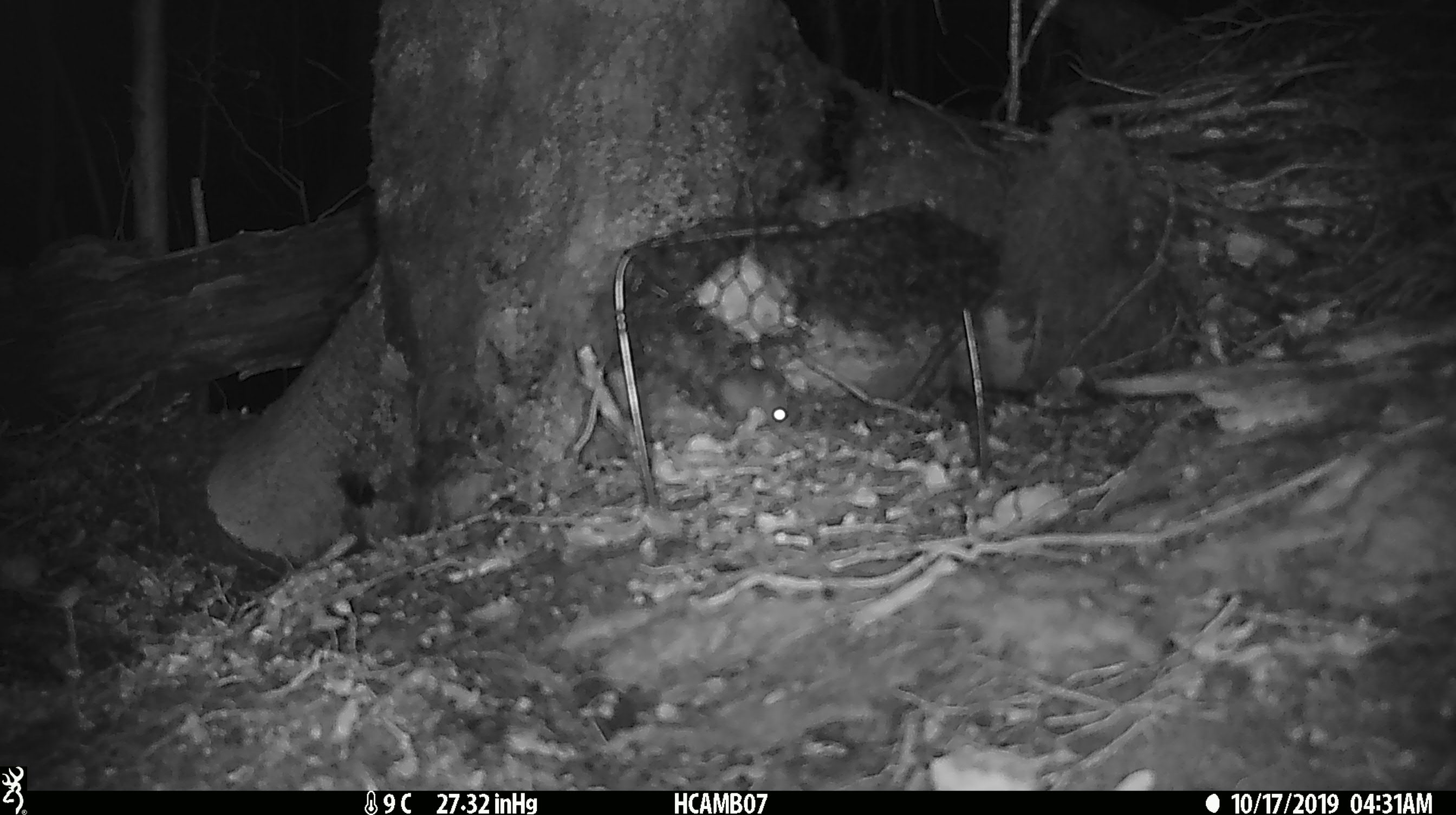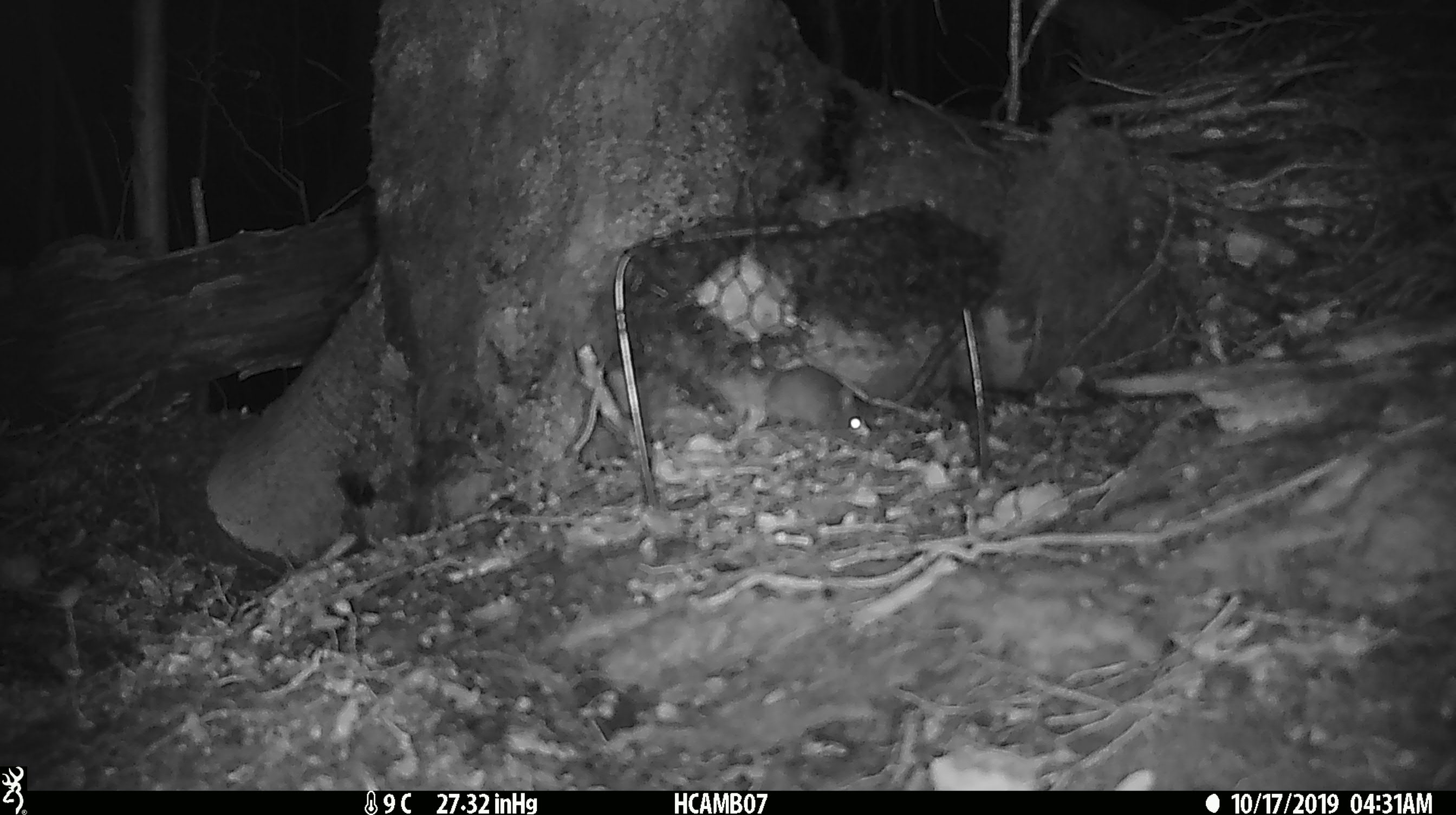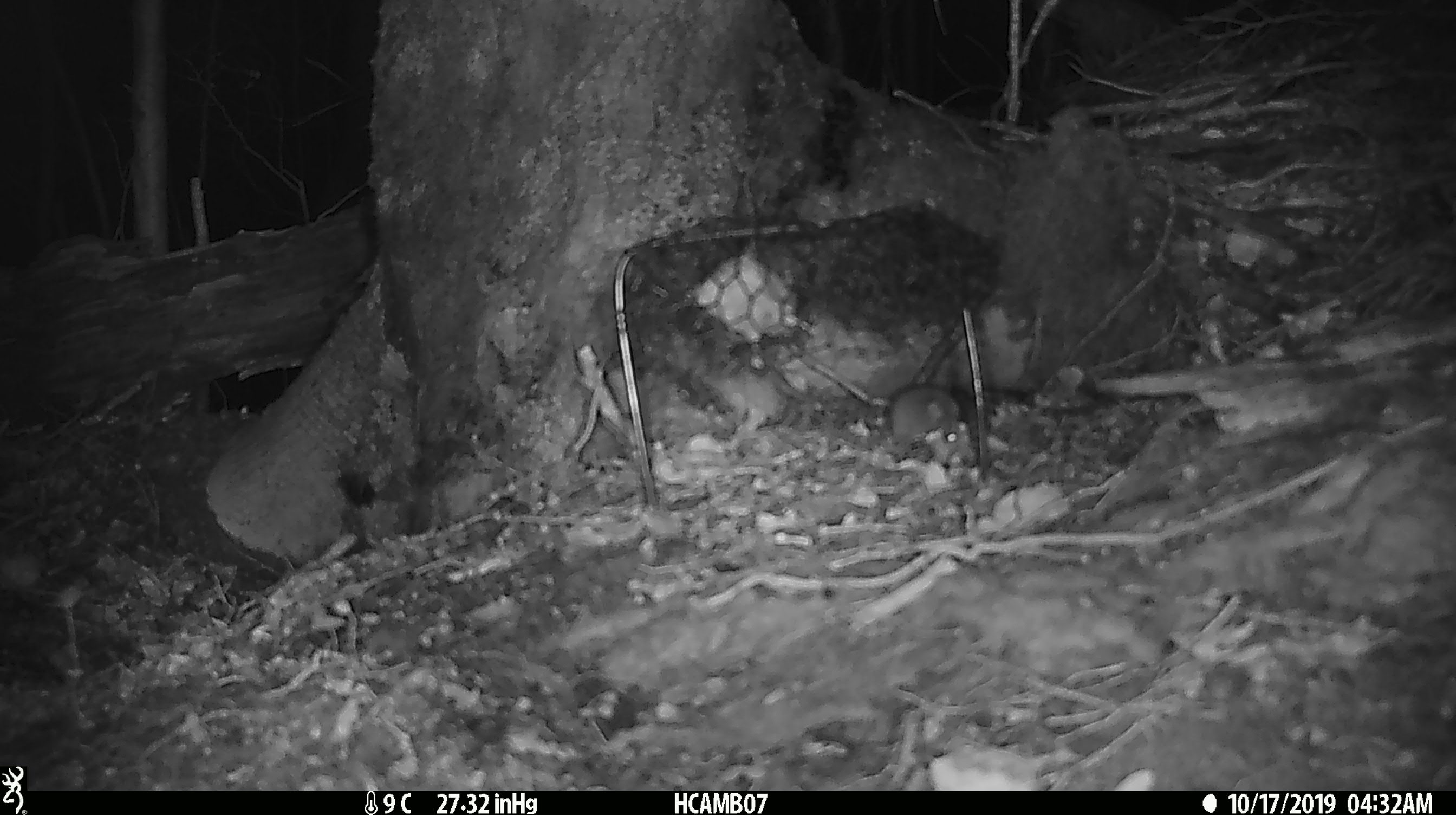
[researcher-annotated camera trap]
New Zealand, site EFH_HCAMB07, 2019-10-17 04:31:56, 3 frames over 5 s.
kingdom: Animalia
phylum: Chordata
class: Mammalia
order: Rodentia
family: Muridae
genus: Mus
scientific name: Mus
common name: mouse